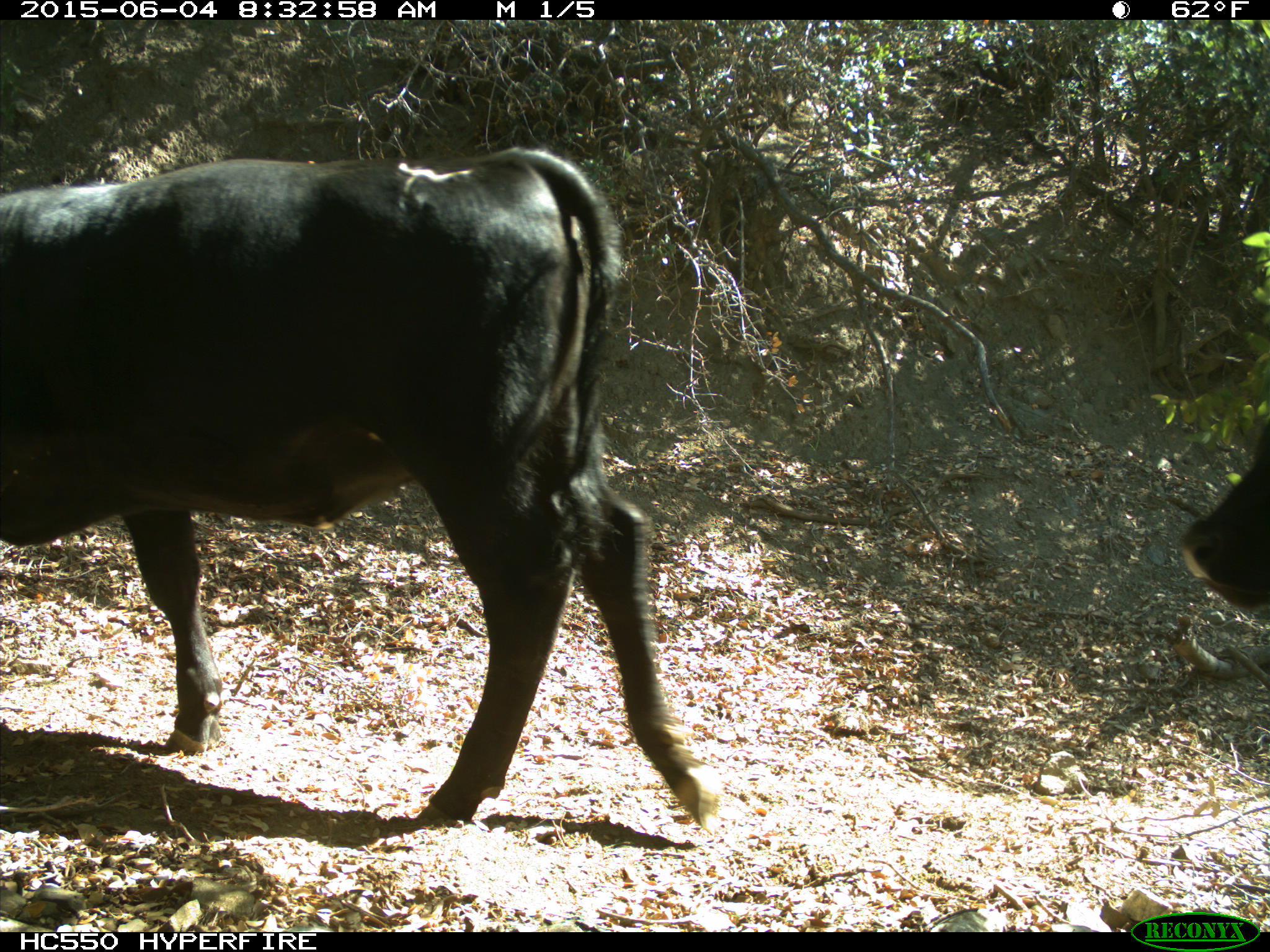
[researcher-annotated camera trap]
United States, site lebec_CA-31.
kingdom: Animalia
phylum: Chordata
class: Mammalia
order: Artiodactyla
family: Bovidae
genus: Bos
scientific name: Bos taurus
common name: domestic cow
Bos taurus (domestic cow).